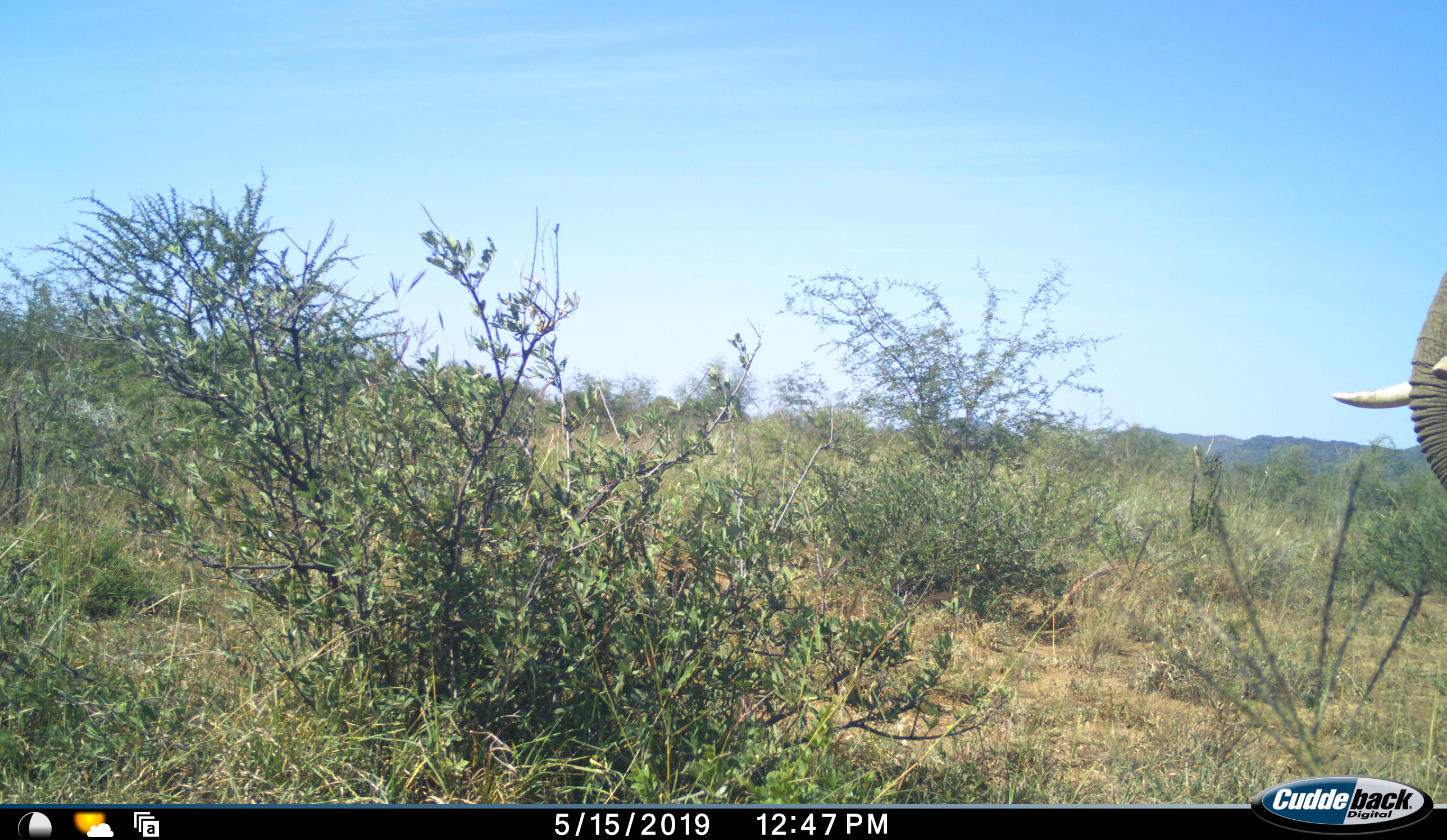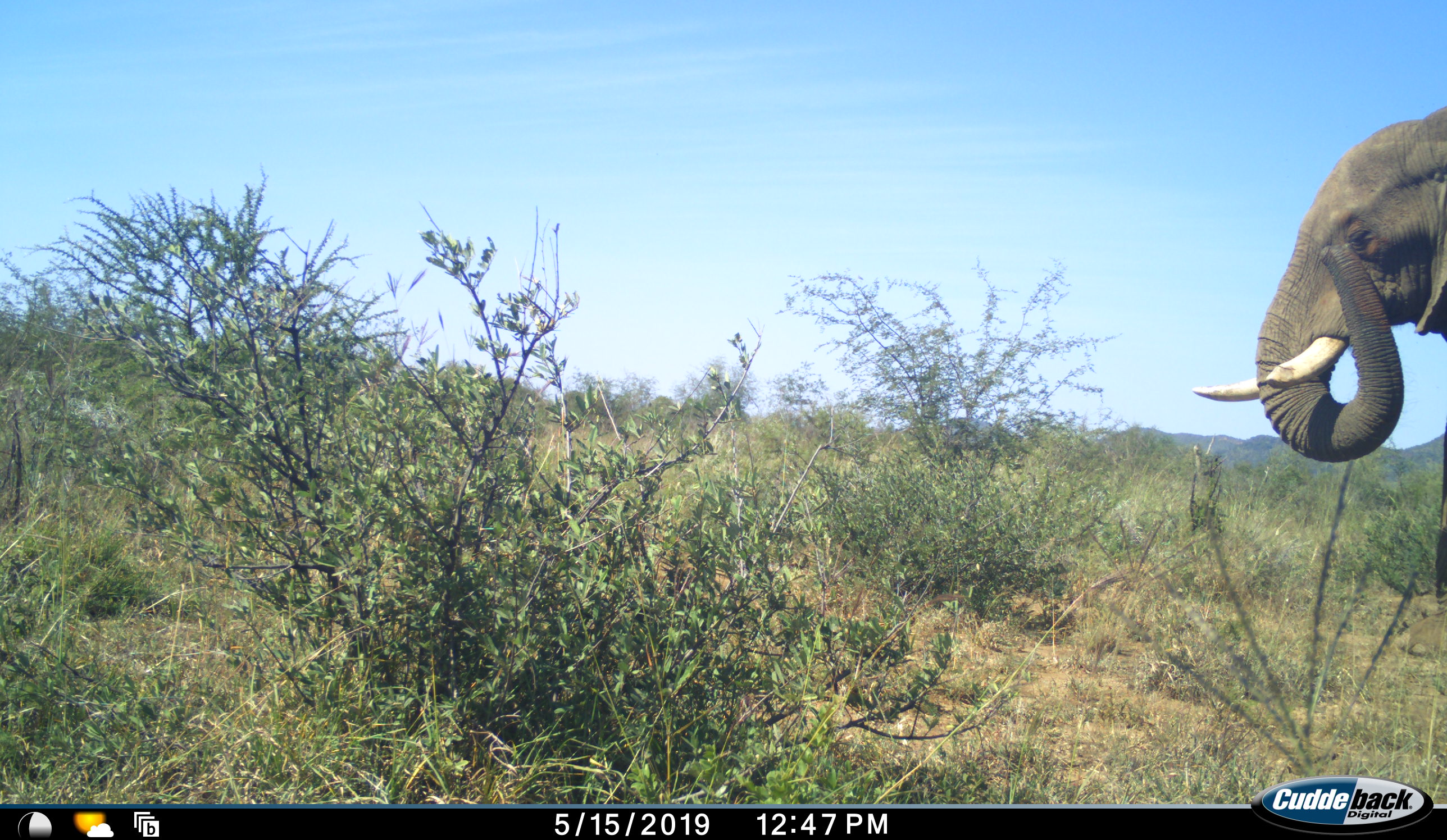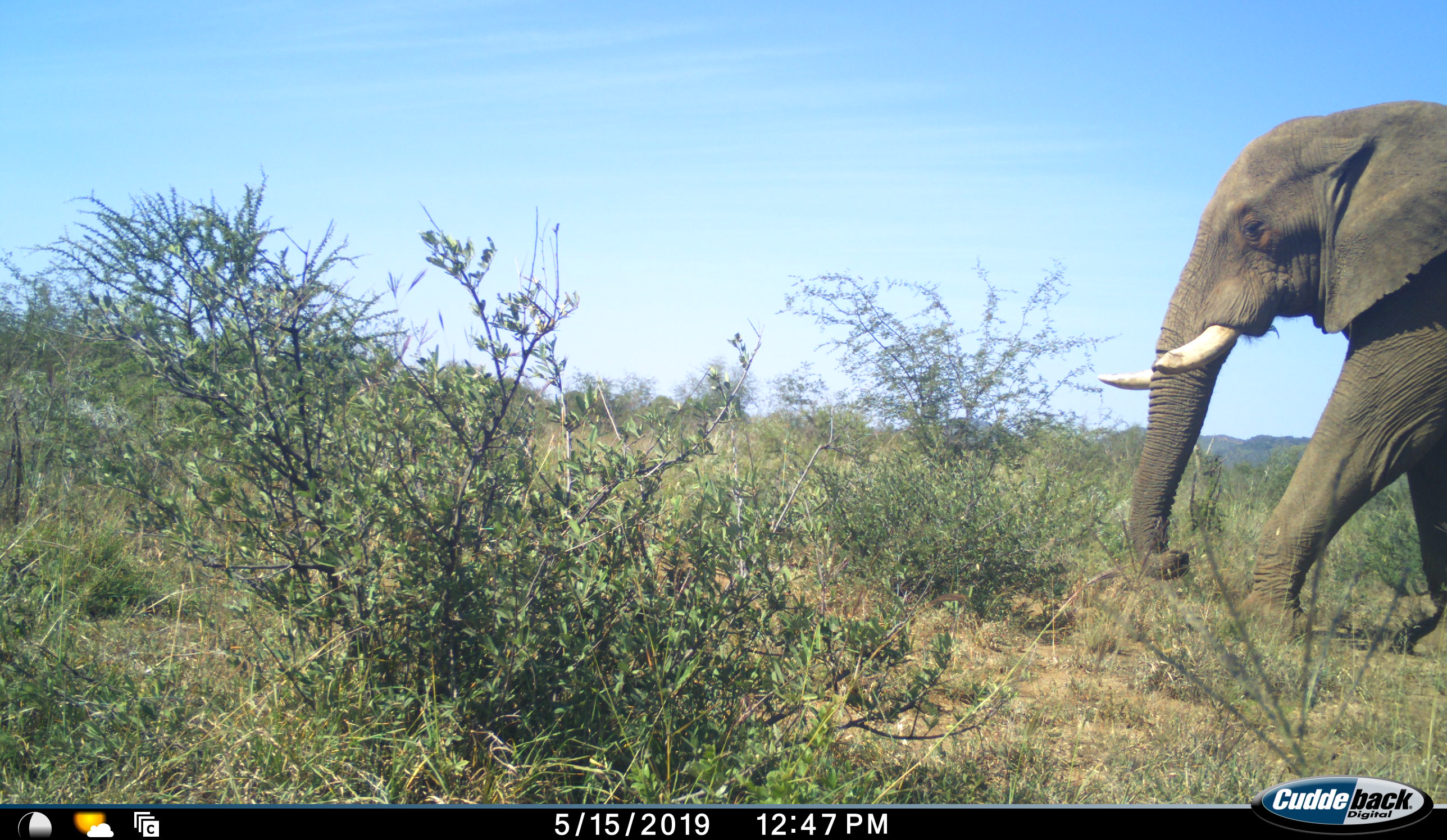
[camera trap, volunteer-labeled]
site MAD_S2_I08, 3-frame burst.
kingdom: Animalia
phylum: Chordata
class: Mammalia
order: Proboscidea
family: Elephantidae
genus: Loxodonta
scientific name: Loxodonta africana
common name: african bush elephant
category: elephant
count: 1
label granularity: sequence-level